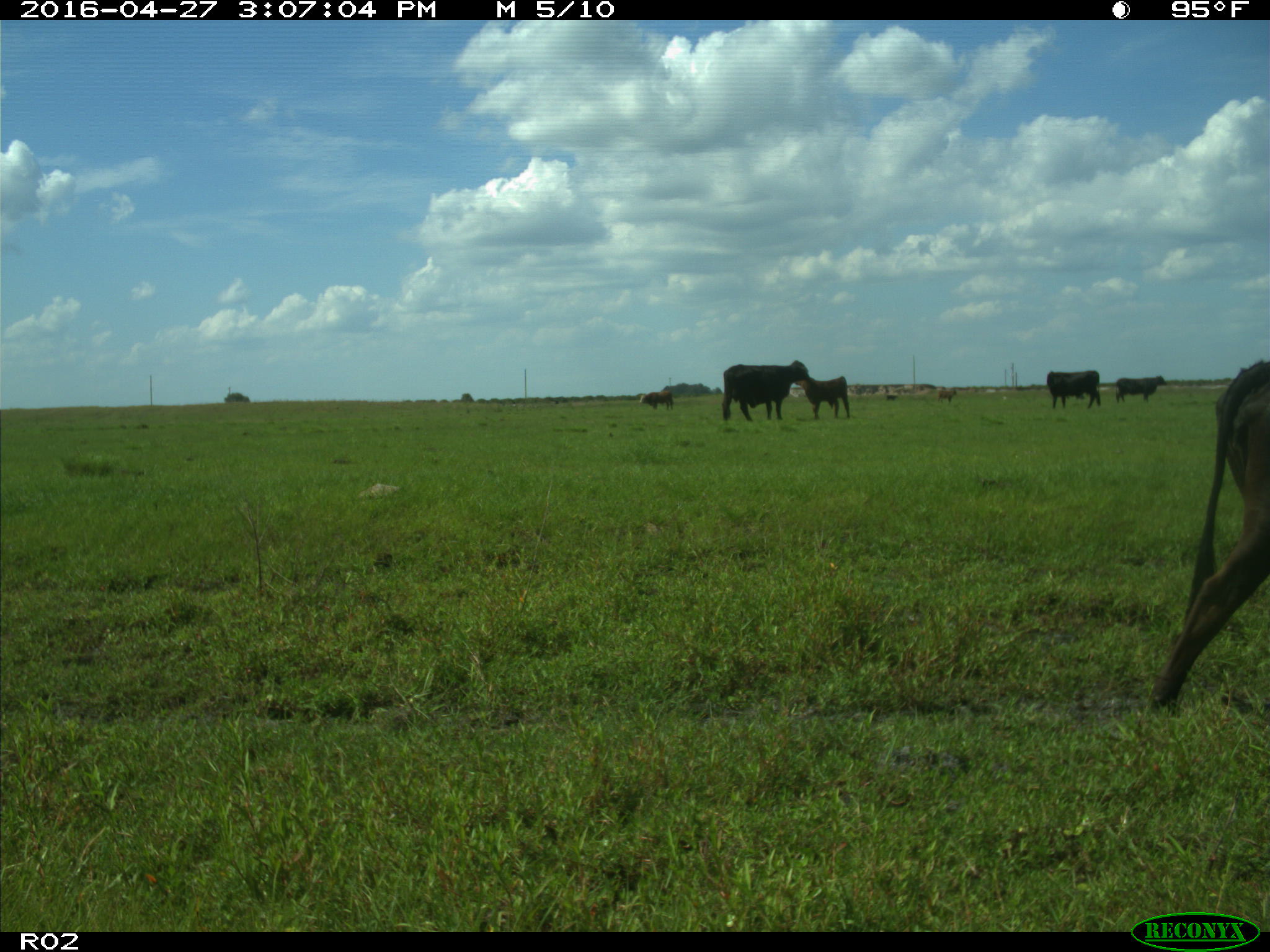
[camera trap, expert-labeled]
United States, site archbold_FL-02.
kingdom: Animalia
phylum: Chordata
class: Mammalia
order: Artiodactyla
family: Bovidae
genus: Bos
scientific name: Bos taurus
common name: domestic cow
Bos taurus (domestic cow).